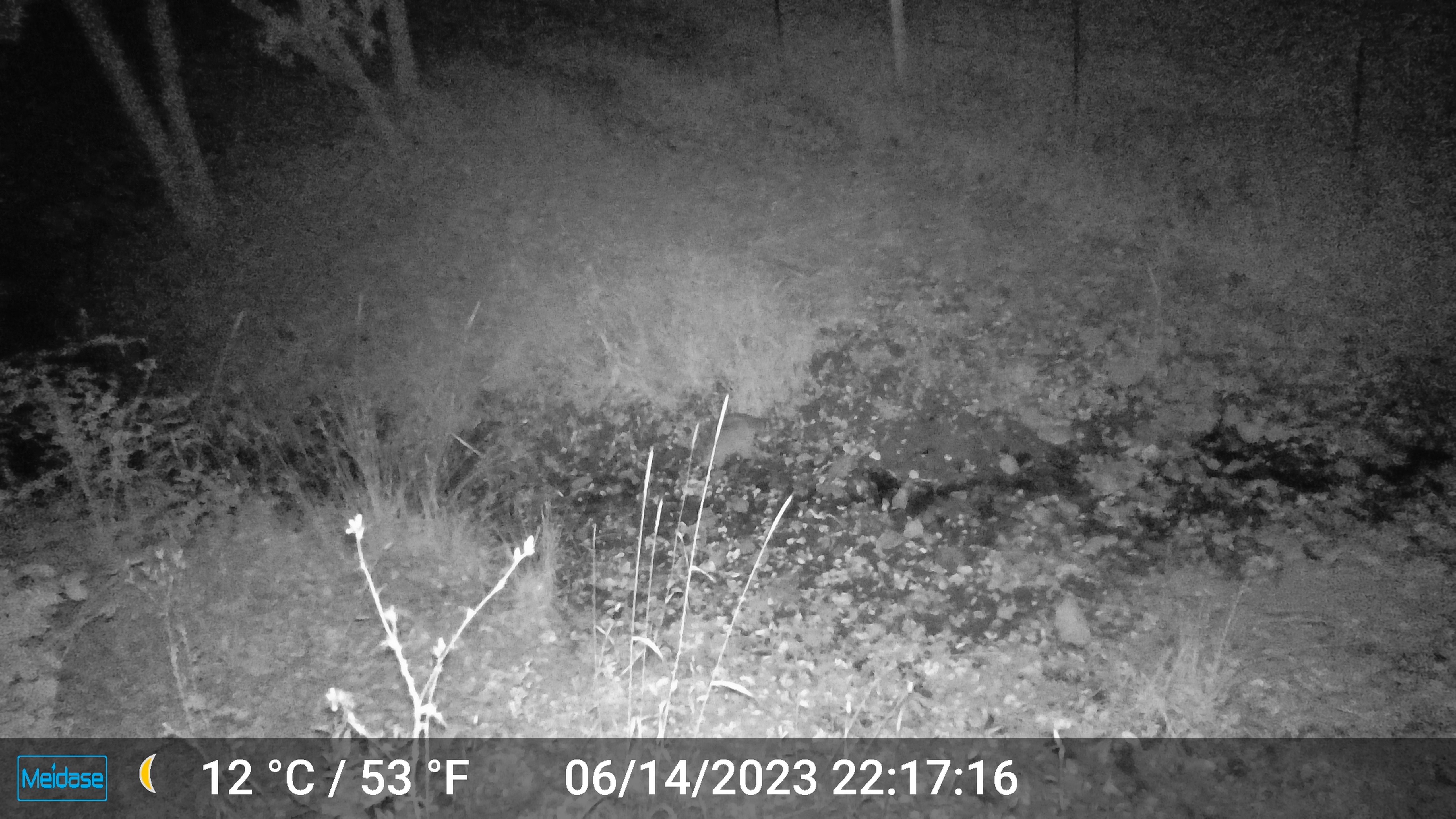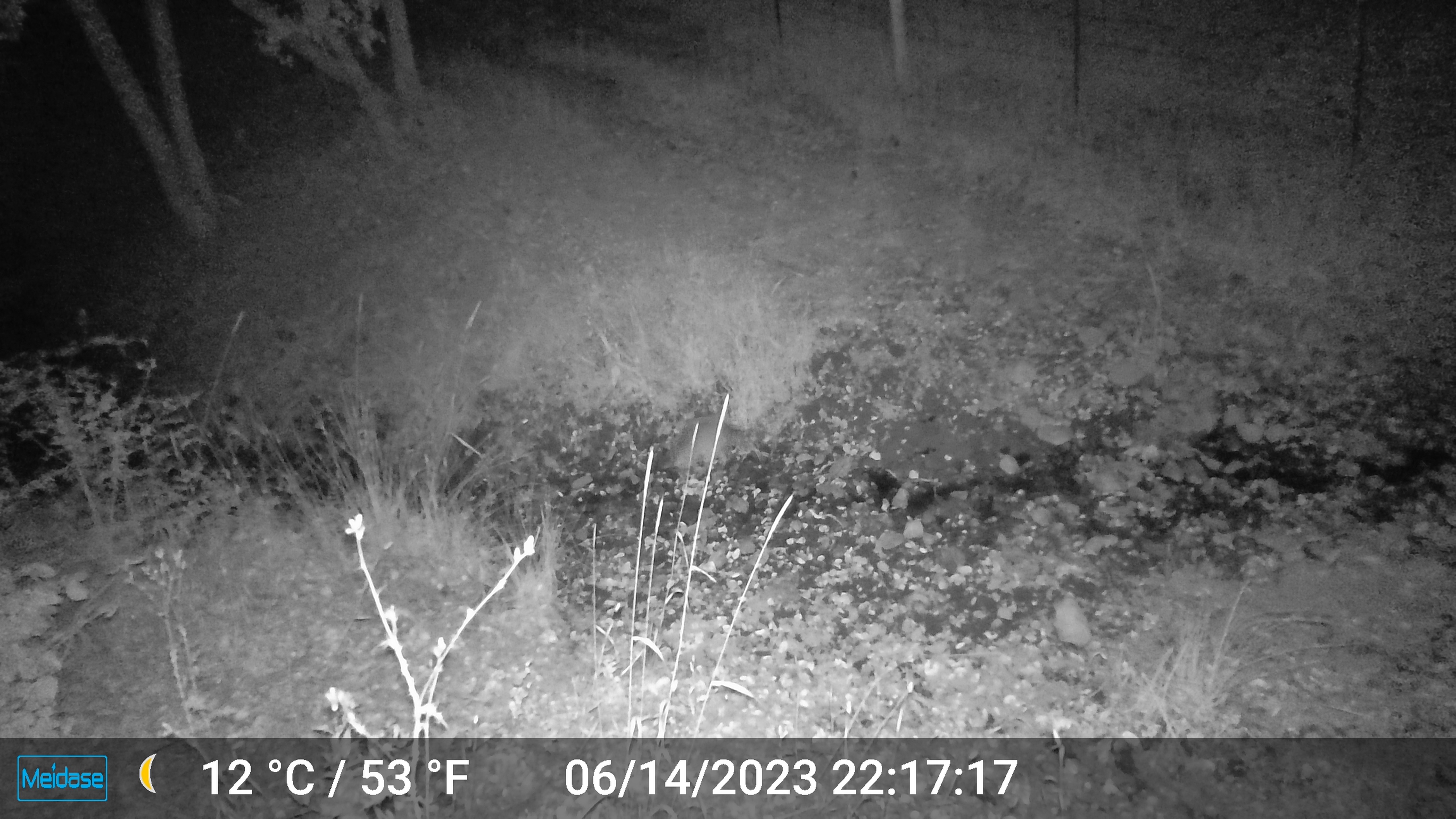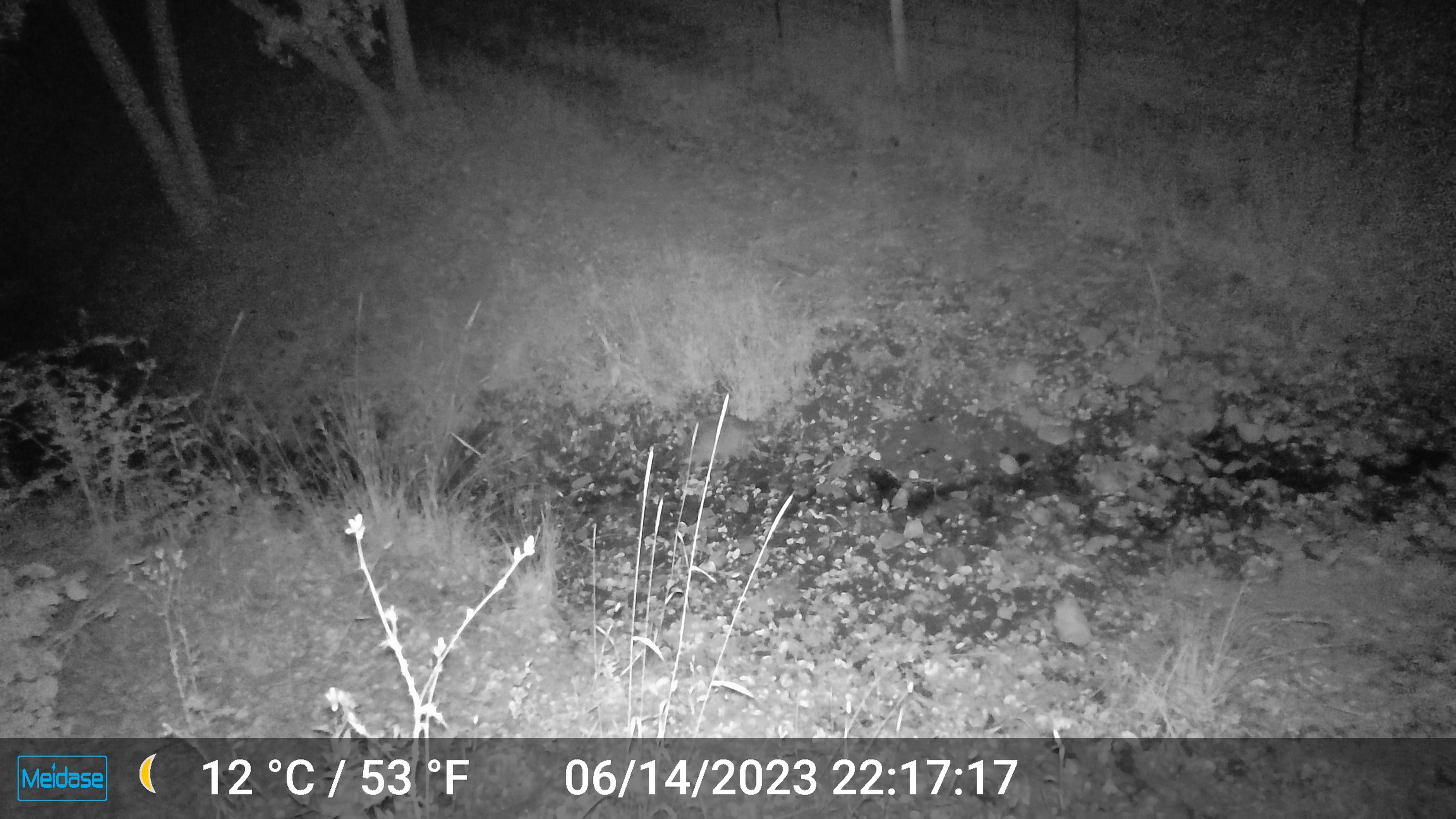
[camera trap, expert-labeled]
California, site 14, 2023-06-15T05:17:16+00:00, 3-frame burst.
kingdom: Animalia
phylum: Chordata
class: Mammalia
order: Carnivora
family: Procyonidae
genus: Procyon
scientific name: Procyon lotor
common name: raccoon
Raccoon (Procyon lotor).